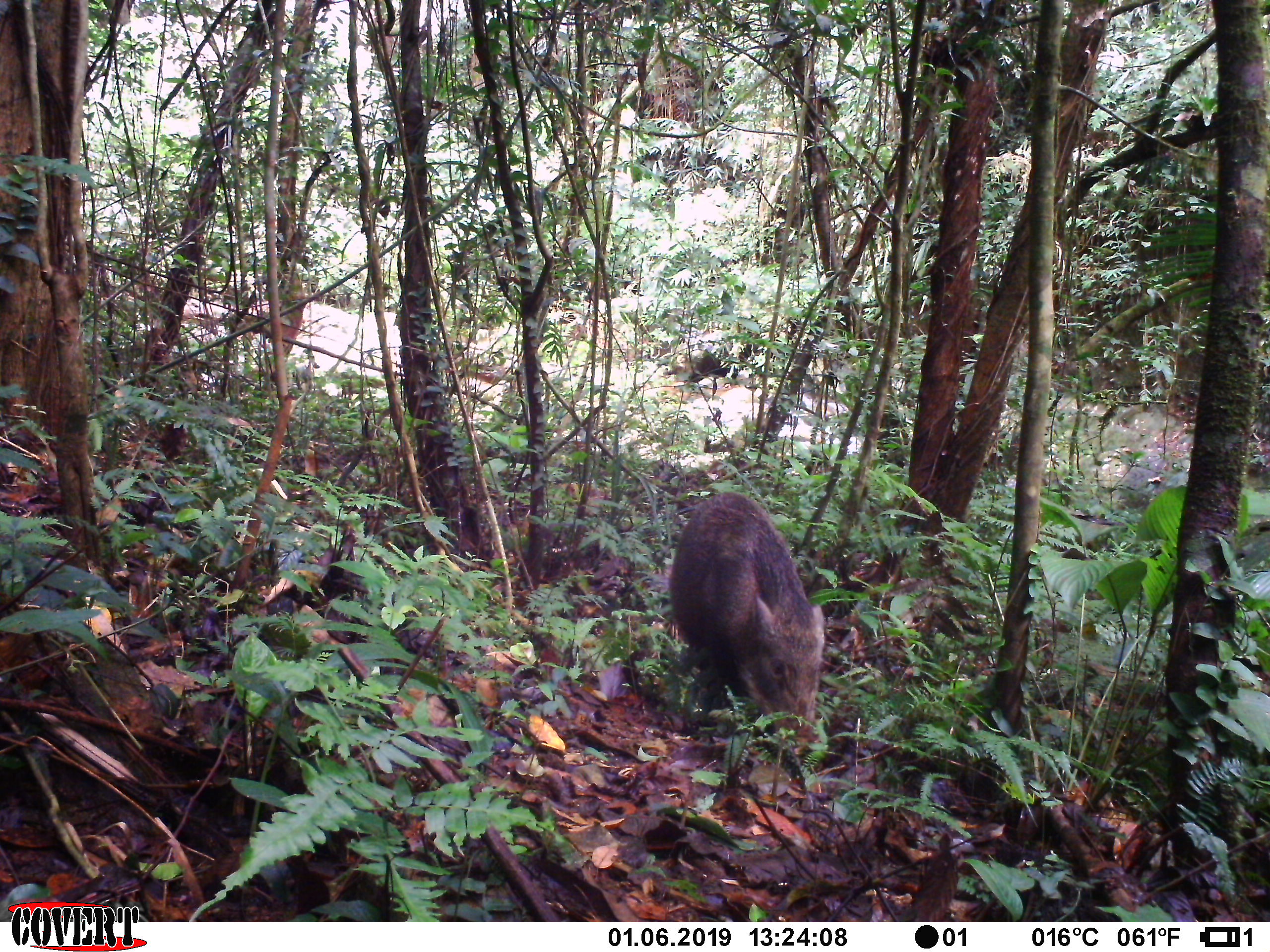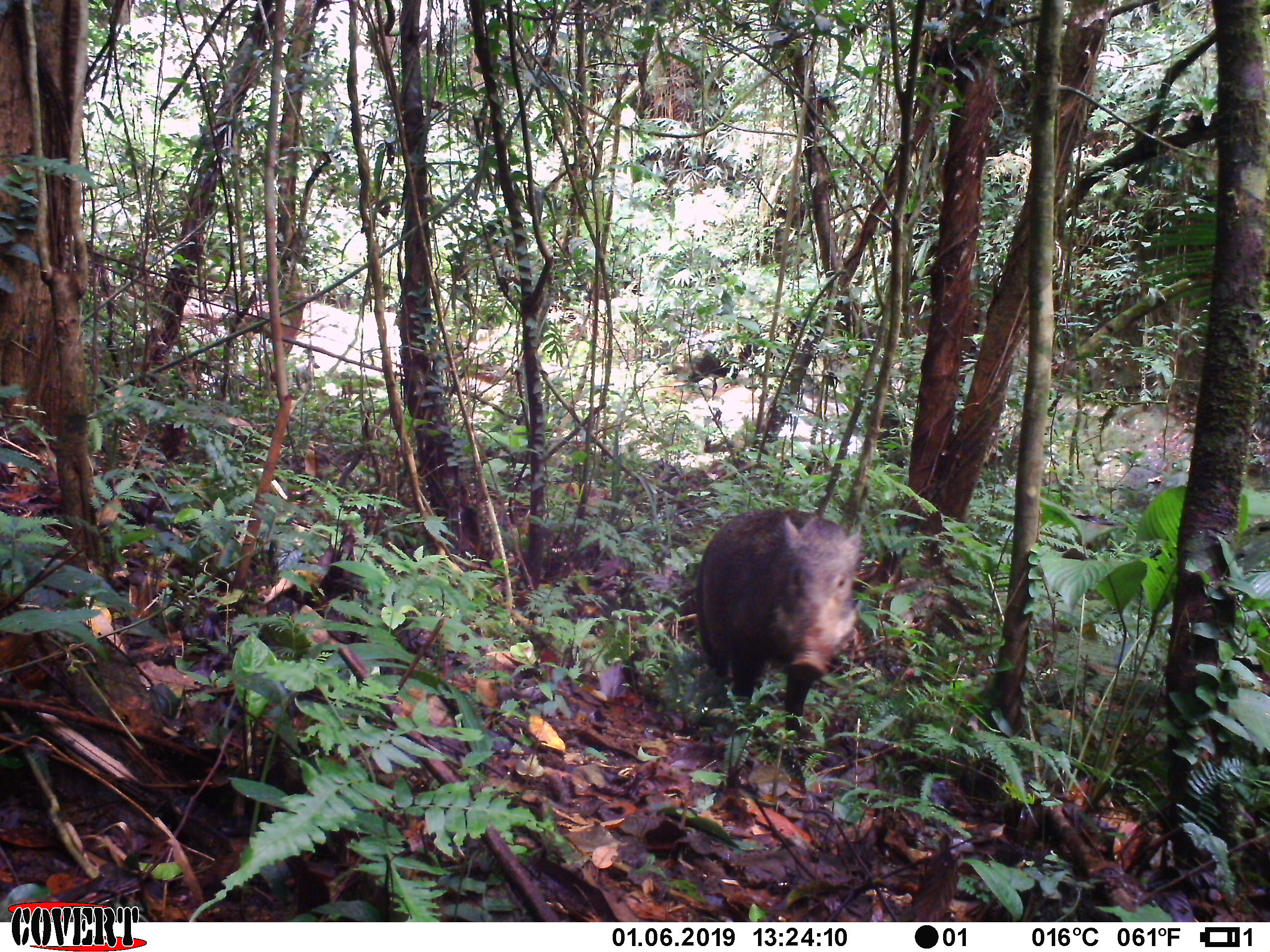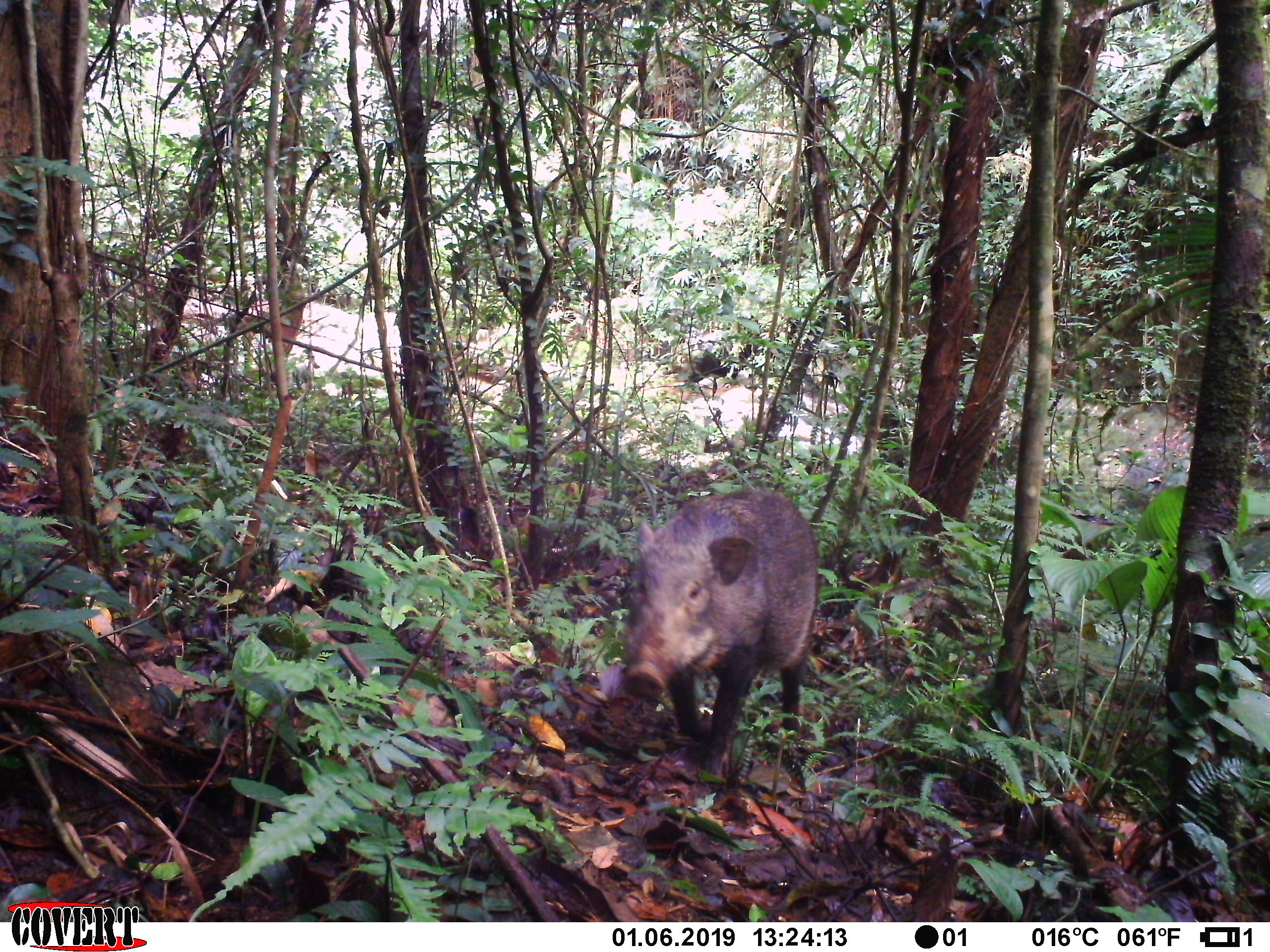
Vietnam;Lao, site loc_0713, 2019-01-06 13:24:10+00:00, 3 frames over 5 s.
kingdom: Animalia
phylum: Chordata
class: Mammalia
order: Artiodactyla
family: Suidae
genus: Sus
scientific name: Sus scrofa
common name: eurasian wild pig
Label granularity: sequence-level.